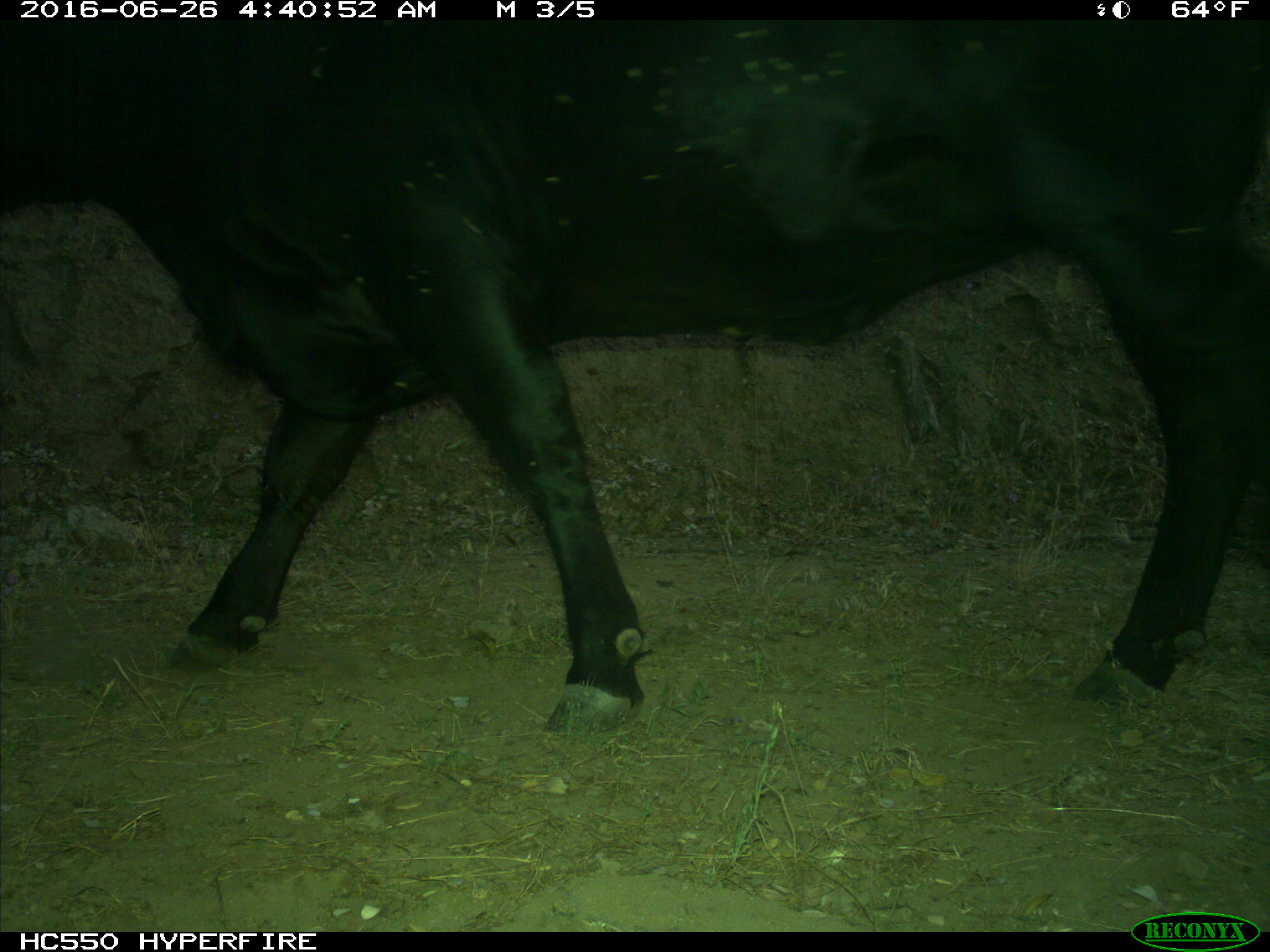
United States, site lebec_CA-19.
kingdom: Animalia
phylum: Chordata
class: Mammalia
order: Artiodactyla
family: Bovidae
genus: Bos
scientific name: Bos taurus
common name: domestic cow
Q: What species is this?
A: Bos taurus (domestic cow).